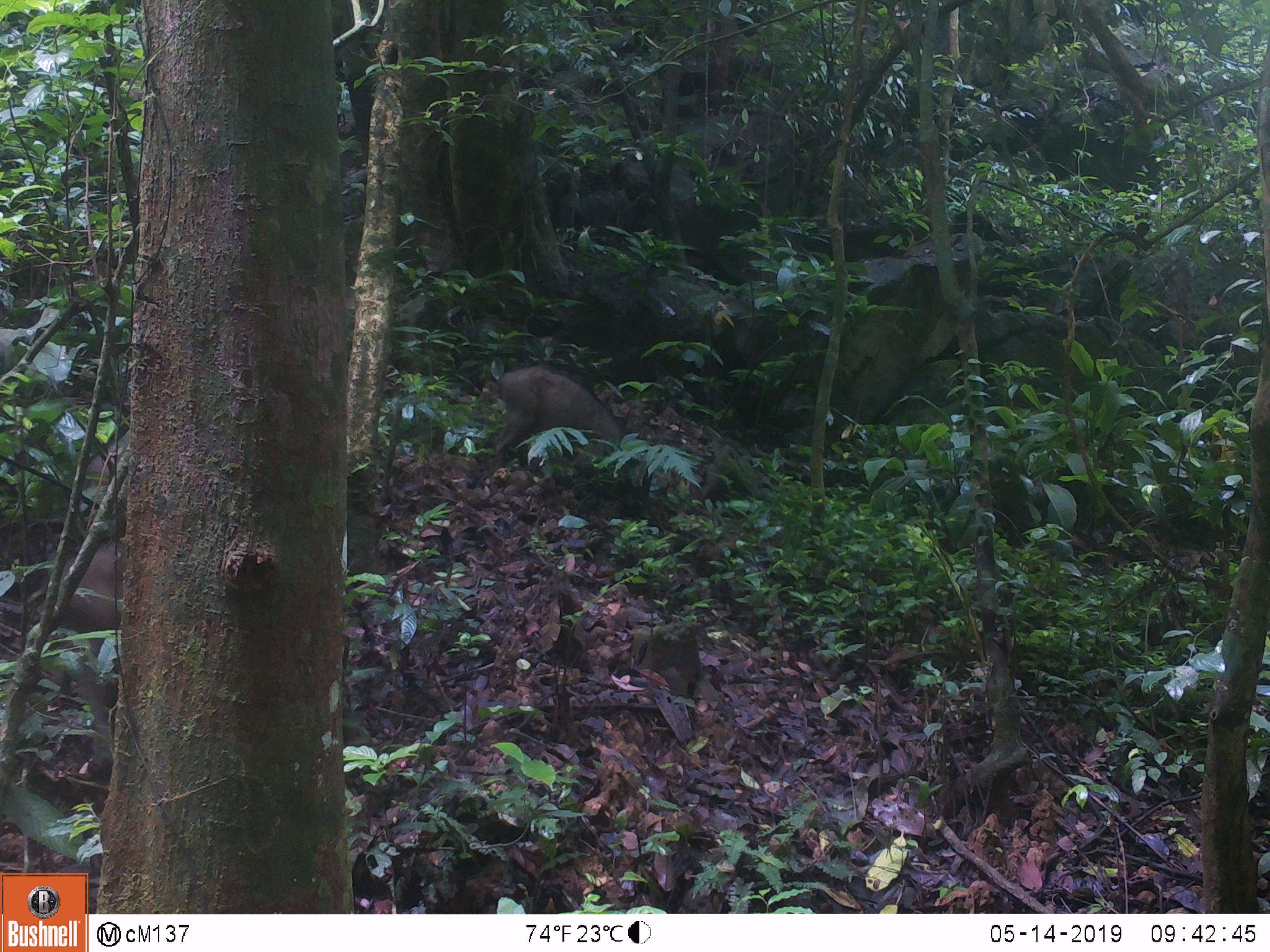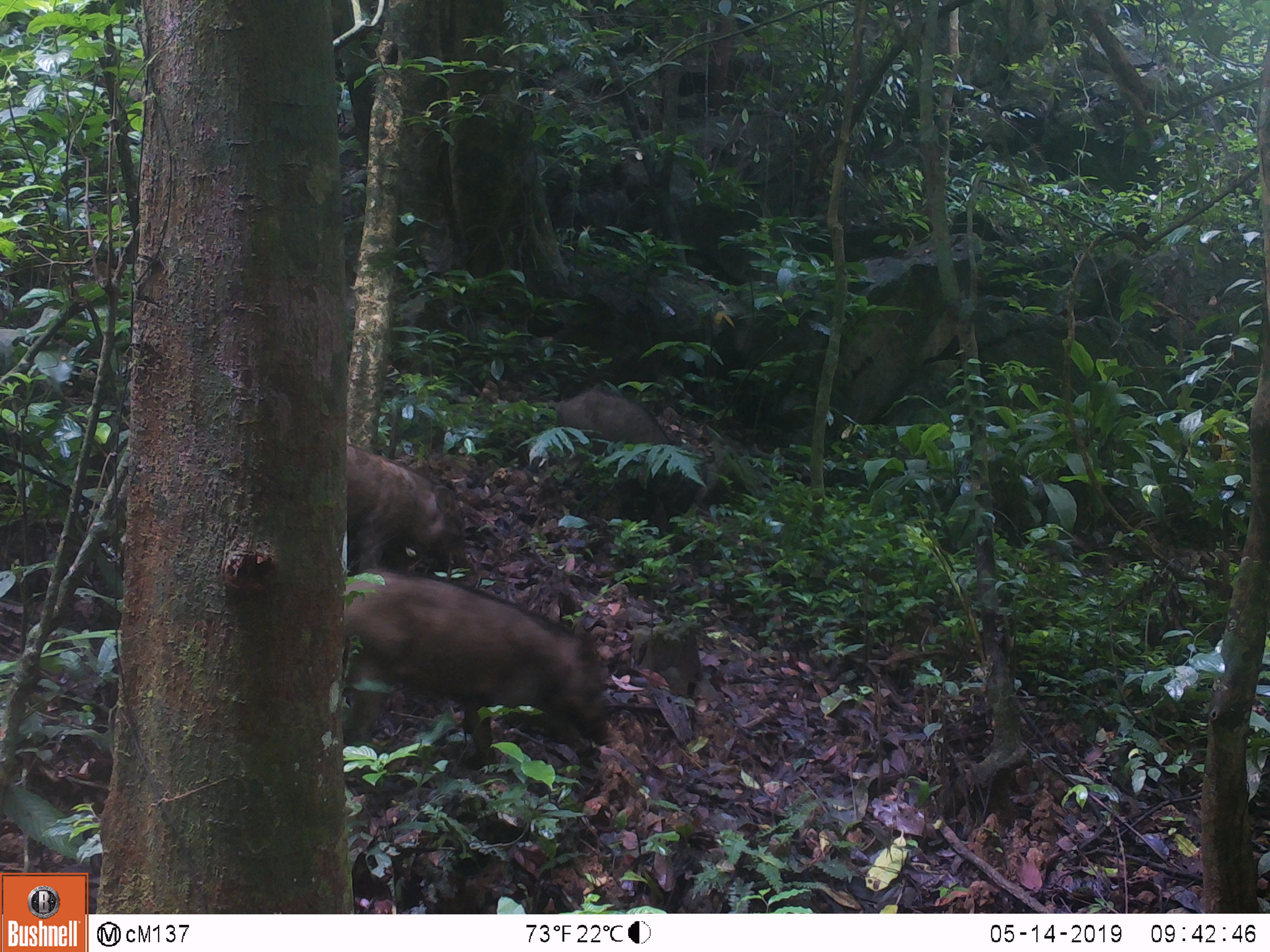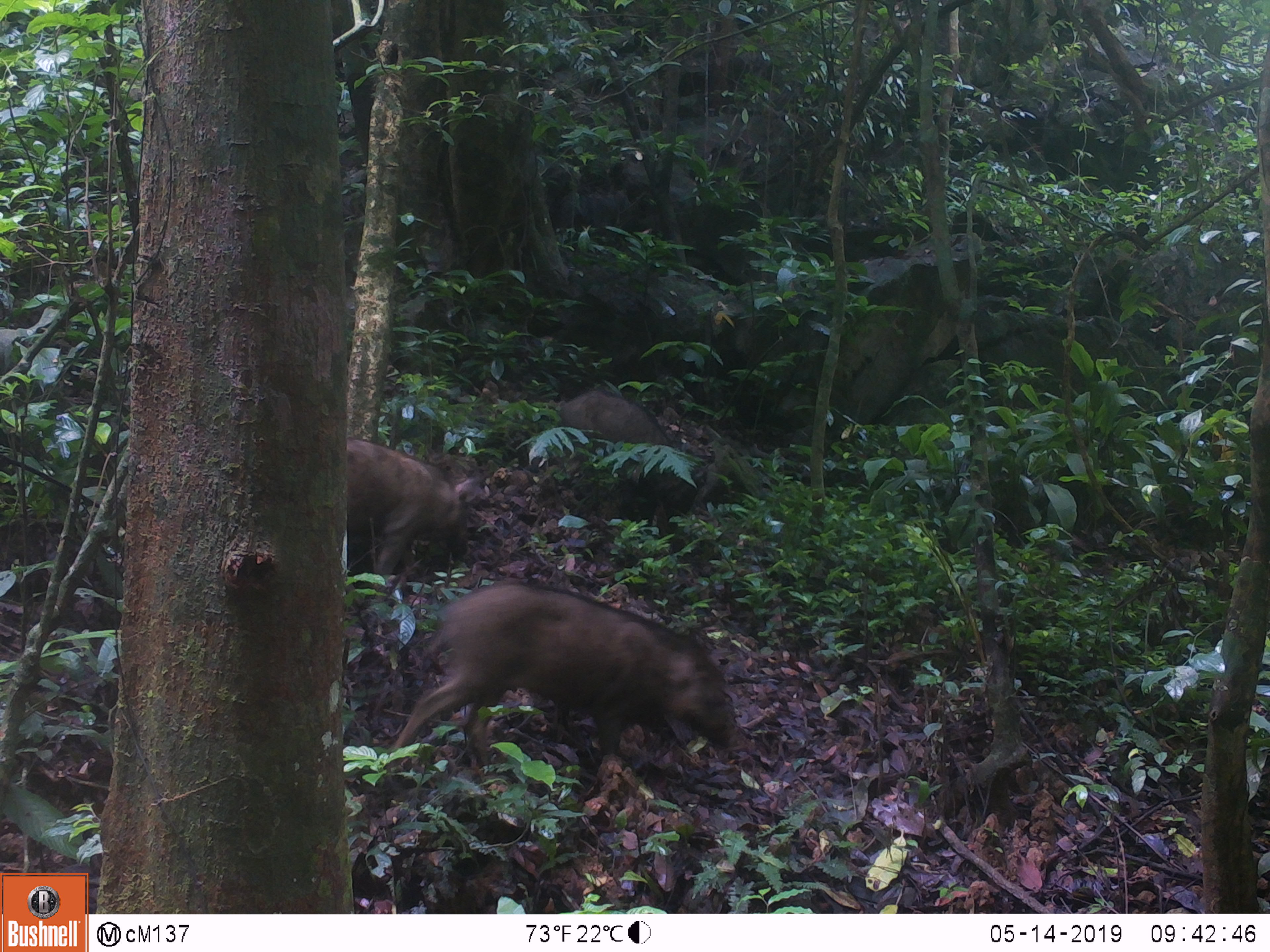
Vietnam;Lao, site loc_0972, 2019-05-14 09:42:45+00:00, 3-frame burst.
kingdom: Animalia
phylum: Chordata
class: Mammalia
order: Artiodactyla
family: Suidae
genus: Sus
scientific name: Sus scrofa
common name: eurasian wild pig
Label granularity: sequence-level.